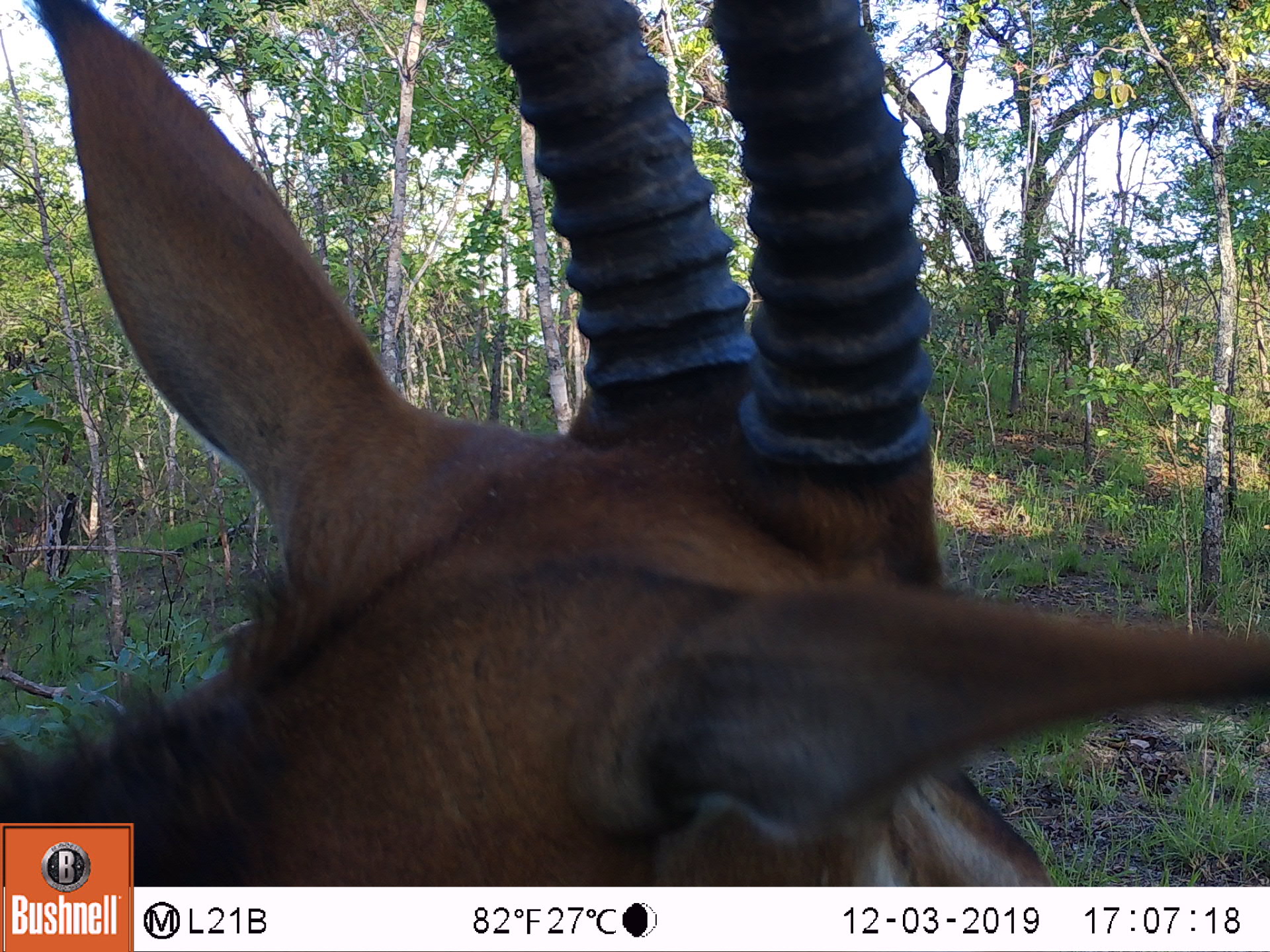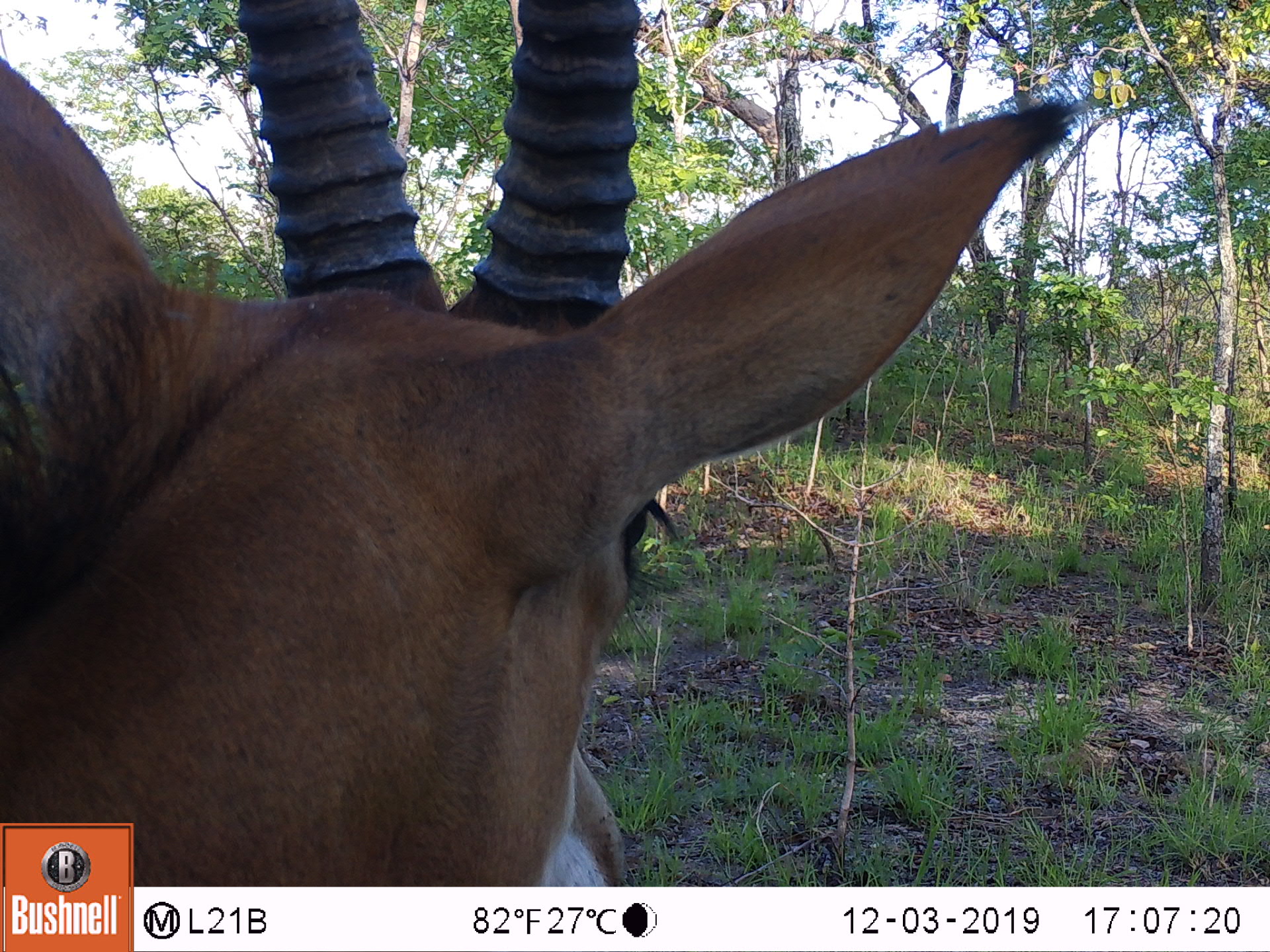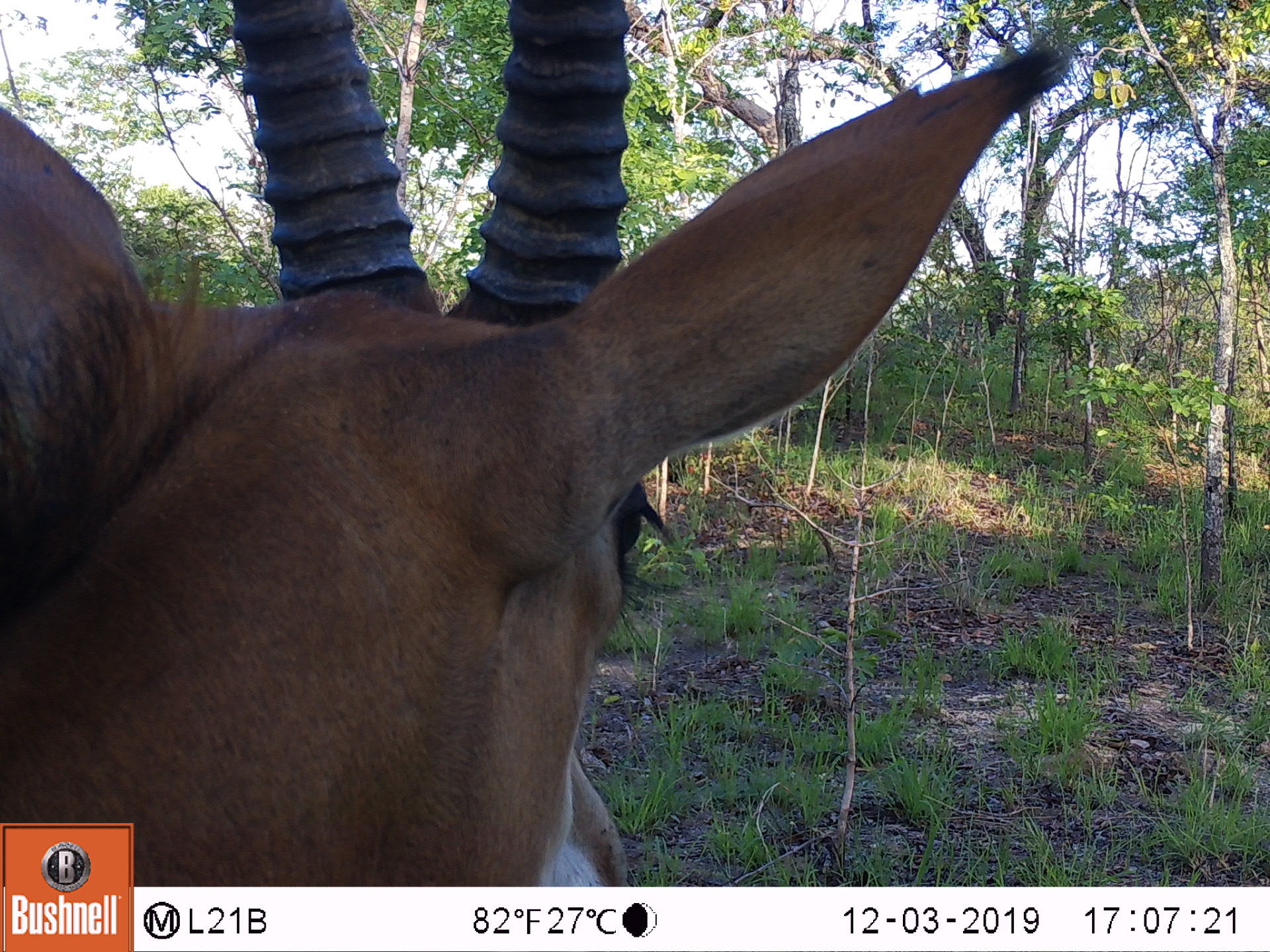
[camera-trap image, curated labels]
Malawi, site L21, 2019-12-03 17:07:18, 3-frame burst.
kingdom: Animalia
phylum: Chordata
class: Mammalia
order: Artiodactyla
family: Bovidae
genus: Hippotragus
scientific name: Hippotragus niger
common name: sable antelope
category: sable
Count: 1.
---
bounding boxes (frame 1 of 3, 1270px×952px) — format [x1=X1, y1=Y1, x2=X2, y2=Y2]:
sable: [x1=140, y1=0, x2=1262, y2=880]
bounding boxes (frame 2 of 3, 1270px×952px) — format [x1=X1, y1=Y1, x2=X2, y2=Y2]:
sable: [x1=3, y1=0, x2=1072, y2=824]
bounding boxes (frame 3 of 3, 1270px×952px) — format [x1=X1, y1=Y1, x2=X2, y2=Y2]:
sable: [x1=0, y1=3, x2=1085, y2=821]